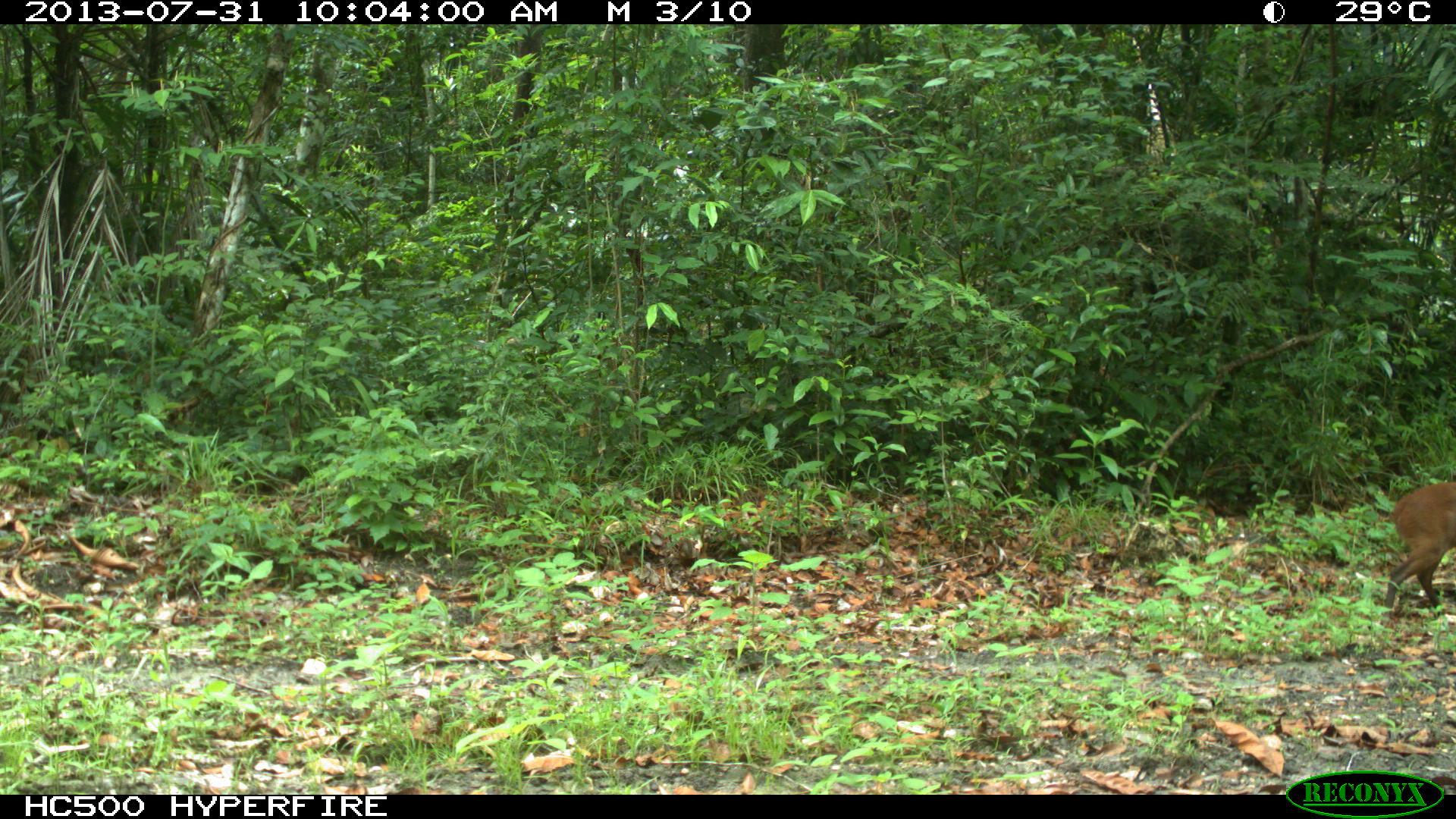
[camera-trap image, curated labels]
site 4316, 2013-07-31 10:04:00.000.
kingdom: Animalia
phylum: Chordata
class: Mammalia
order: Artiodactyla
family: Cervidae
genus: Mazama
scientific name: Mazama temama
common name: central american red brocket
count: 1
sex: male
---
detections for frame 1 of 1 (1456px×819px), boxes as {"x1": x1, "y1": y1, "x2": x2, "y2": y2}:
mazama temama: {"x1": 1385, "y1": 482, "x2": 1455, "y2": 618}